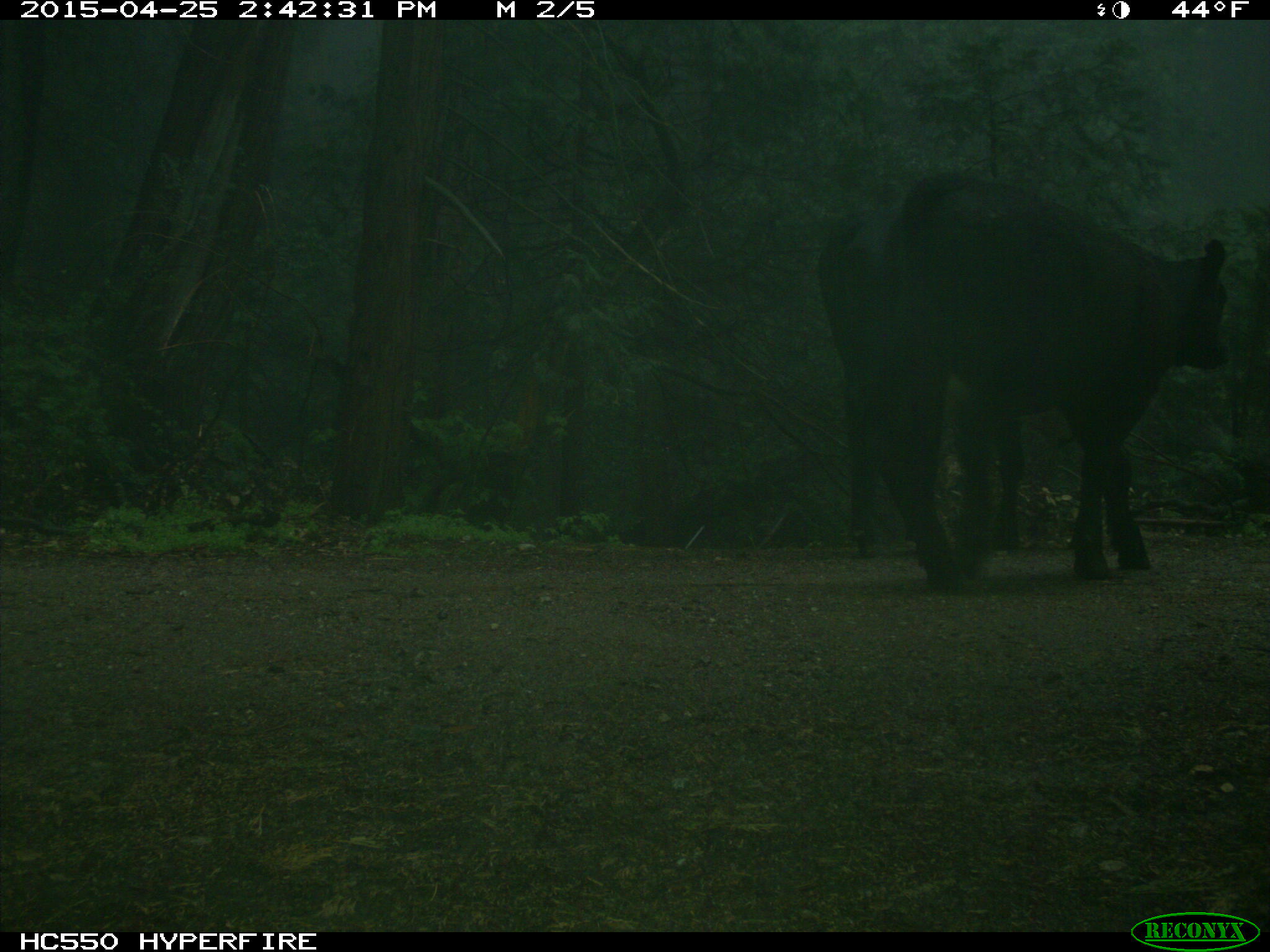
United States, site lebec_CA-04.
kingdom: Animalia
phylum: Chordata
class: Mammalia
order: Artiodactyla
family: Bovidae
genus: Bos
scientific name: Bos taurus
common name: domestic cow